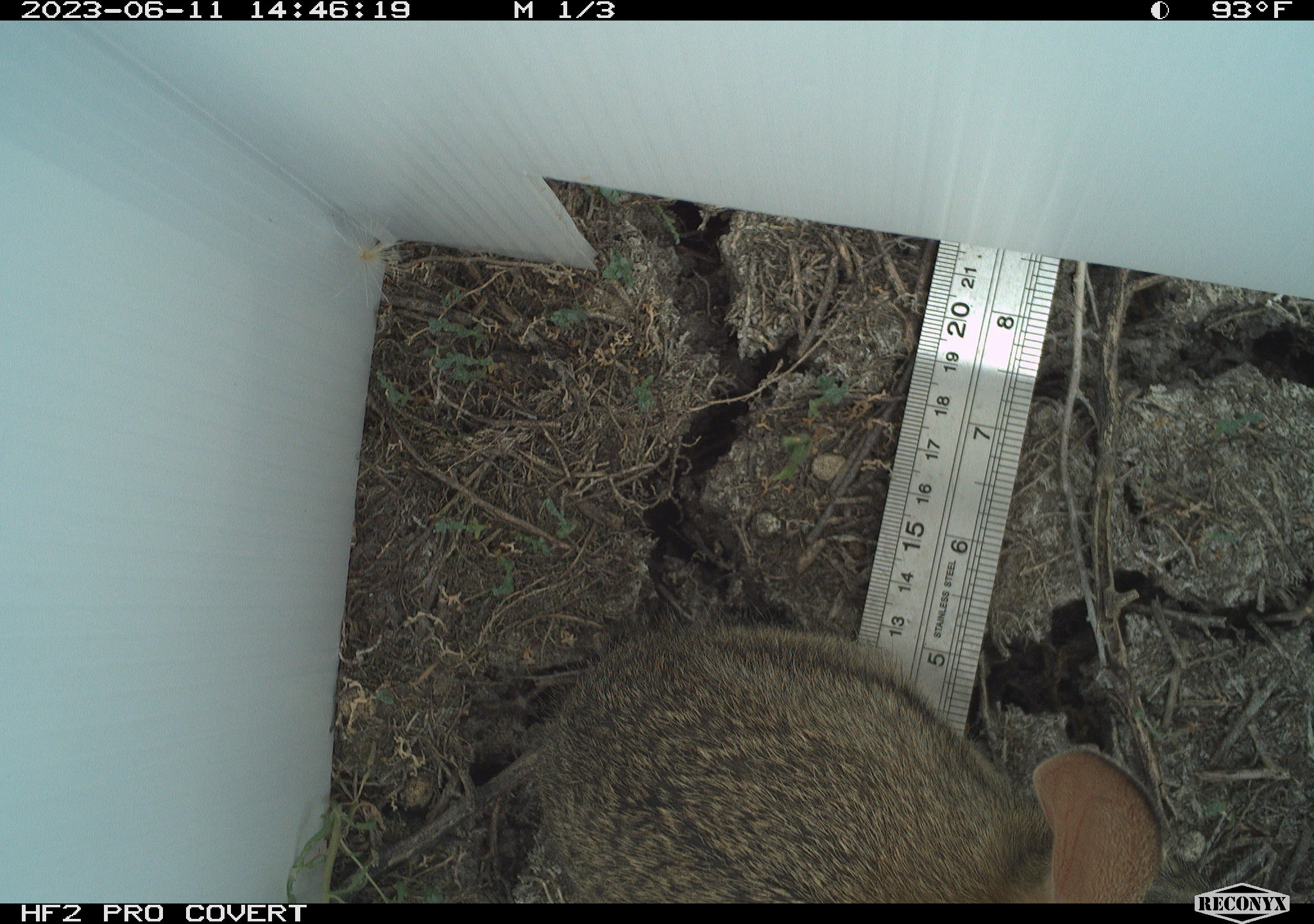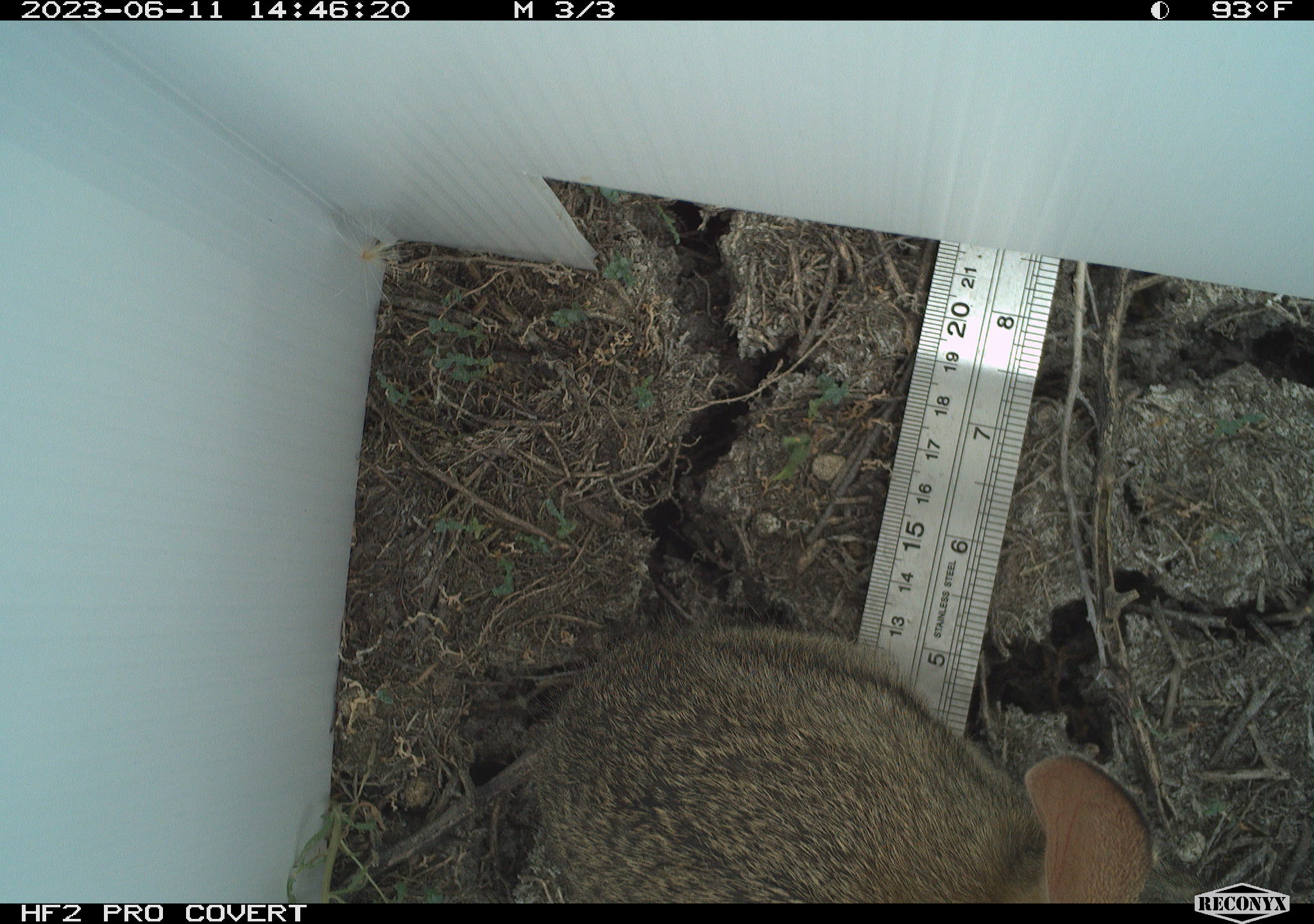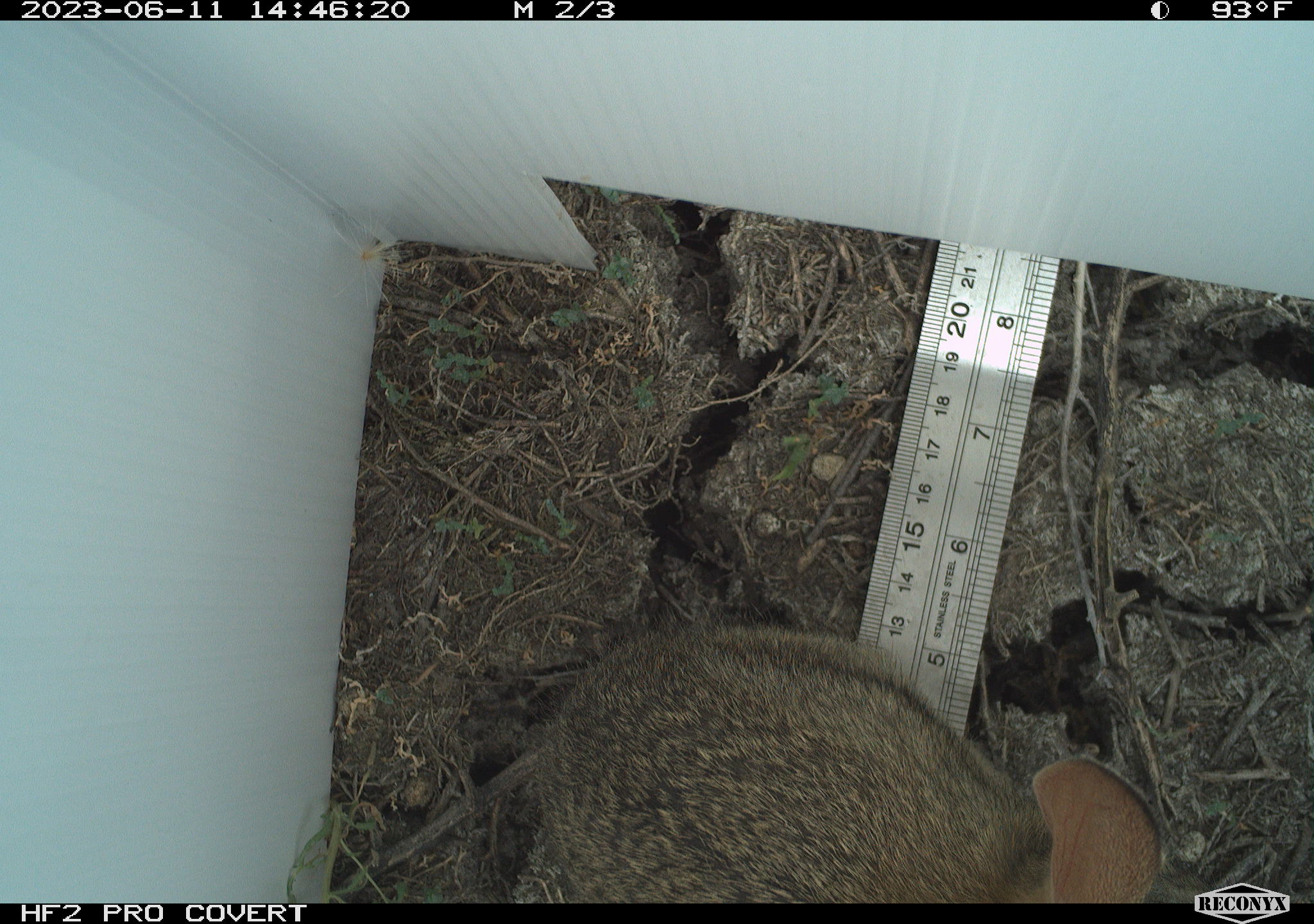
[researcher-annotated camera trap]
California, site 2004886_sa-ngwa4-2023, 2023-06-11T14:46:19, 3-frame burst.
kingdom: Animalia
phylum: Chordata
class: Mammalia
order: Lagomorpha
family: Leporidae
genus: Sylvilagus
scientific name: Sylvilagus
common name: cottontail rabbits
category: sylvilagus species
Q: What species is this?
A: Sylvilagus species (cottontail rabbits) (Sylvilagus).